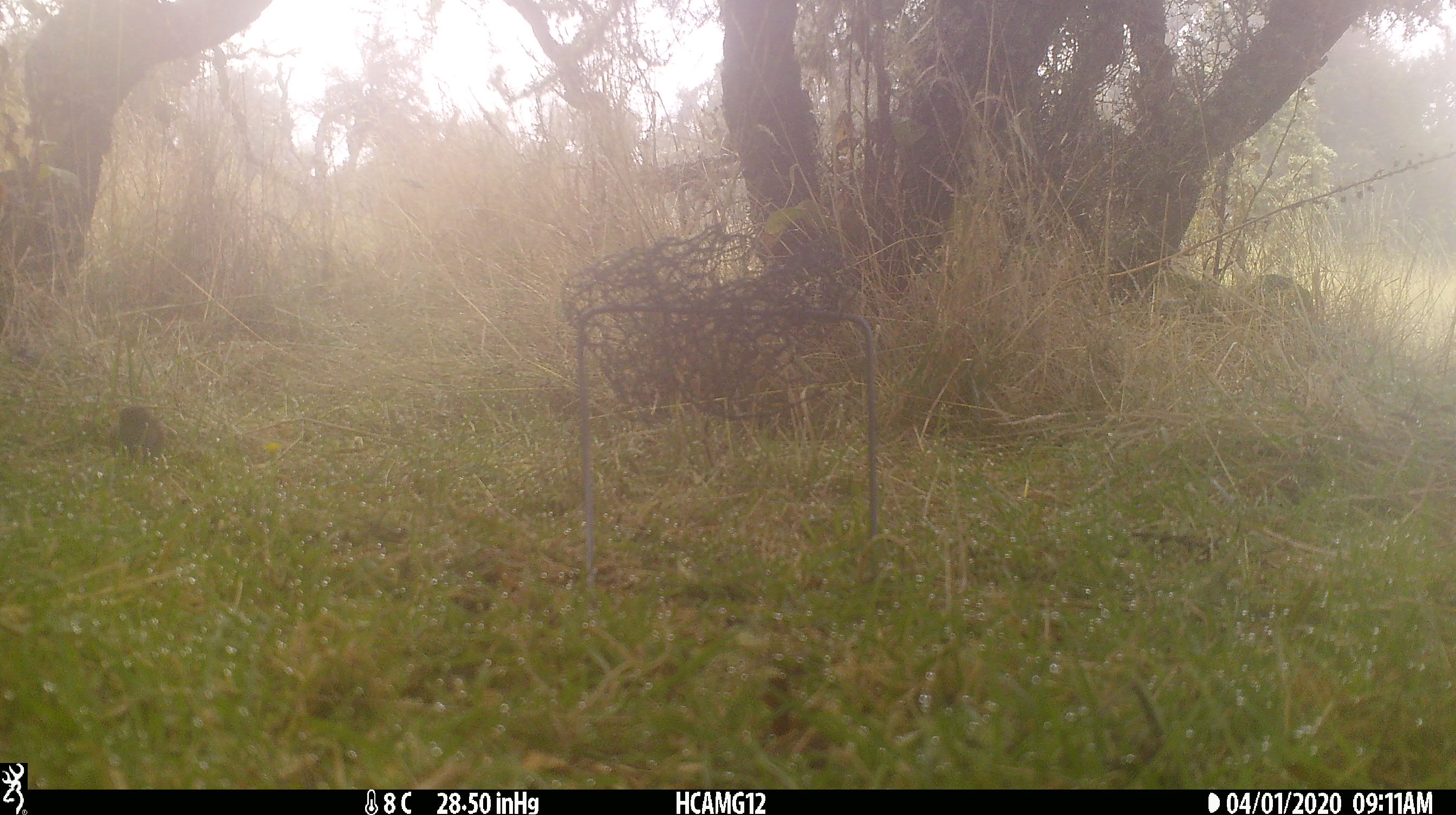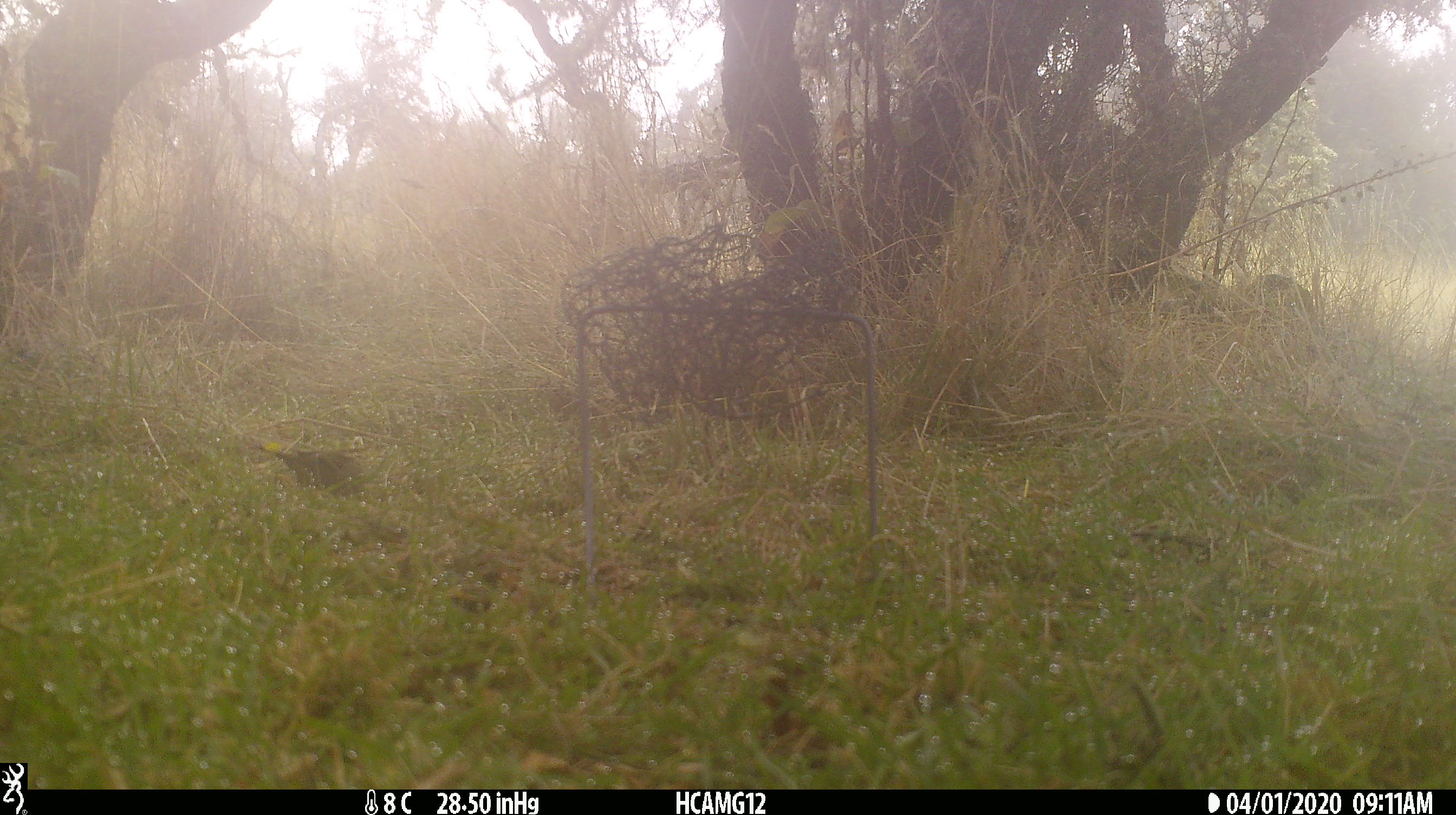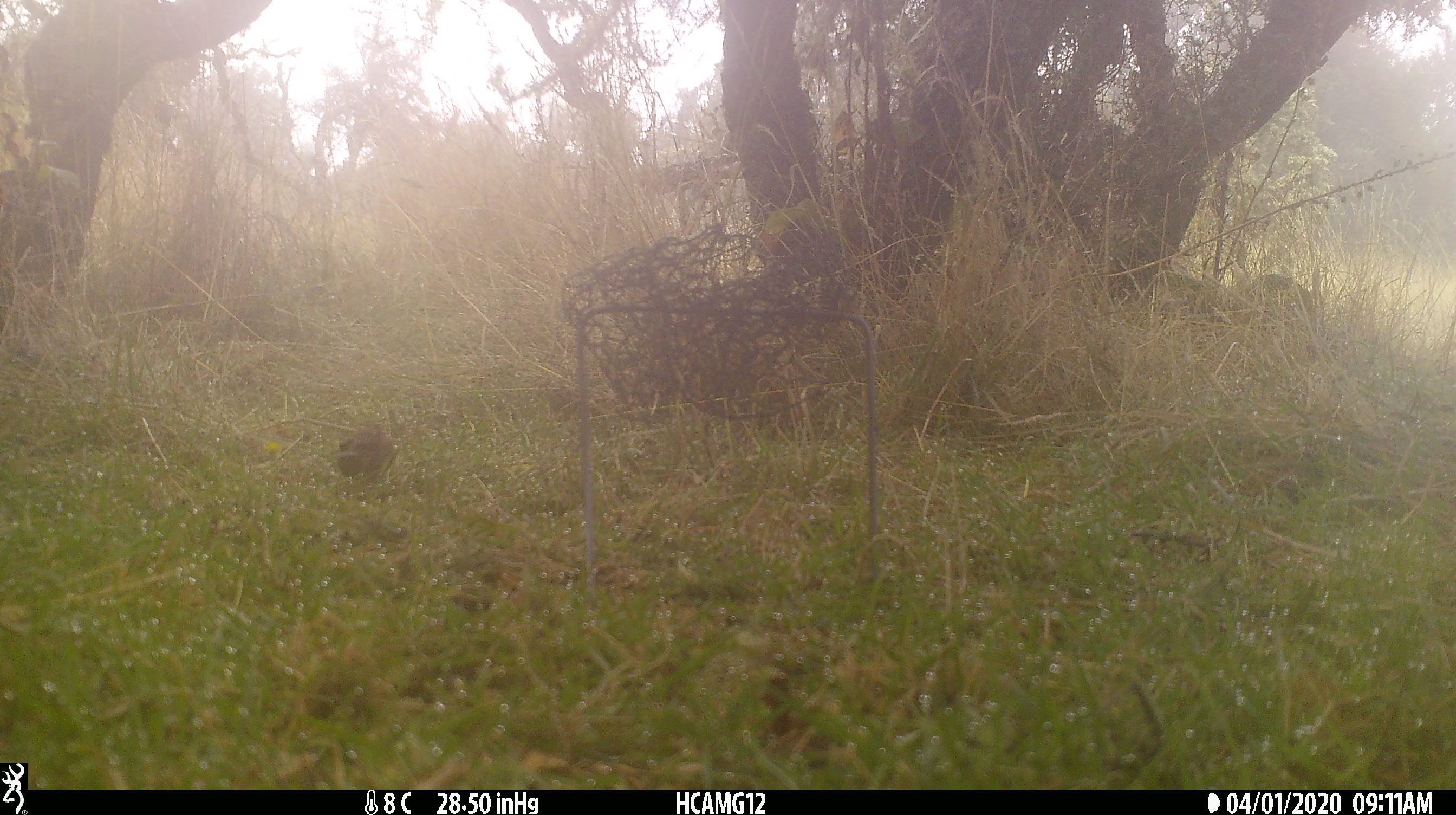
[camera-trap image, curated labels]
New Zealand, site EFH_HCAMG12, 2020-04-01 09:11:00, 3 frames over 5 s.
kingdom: Animalia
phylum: Chordata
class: Aves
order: Passeriformes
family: Prunellidae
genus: Prunella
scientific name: Prunella modularis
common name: dunnock